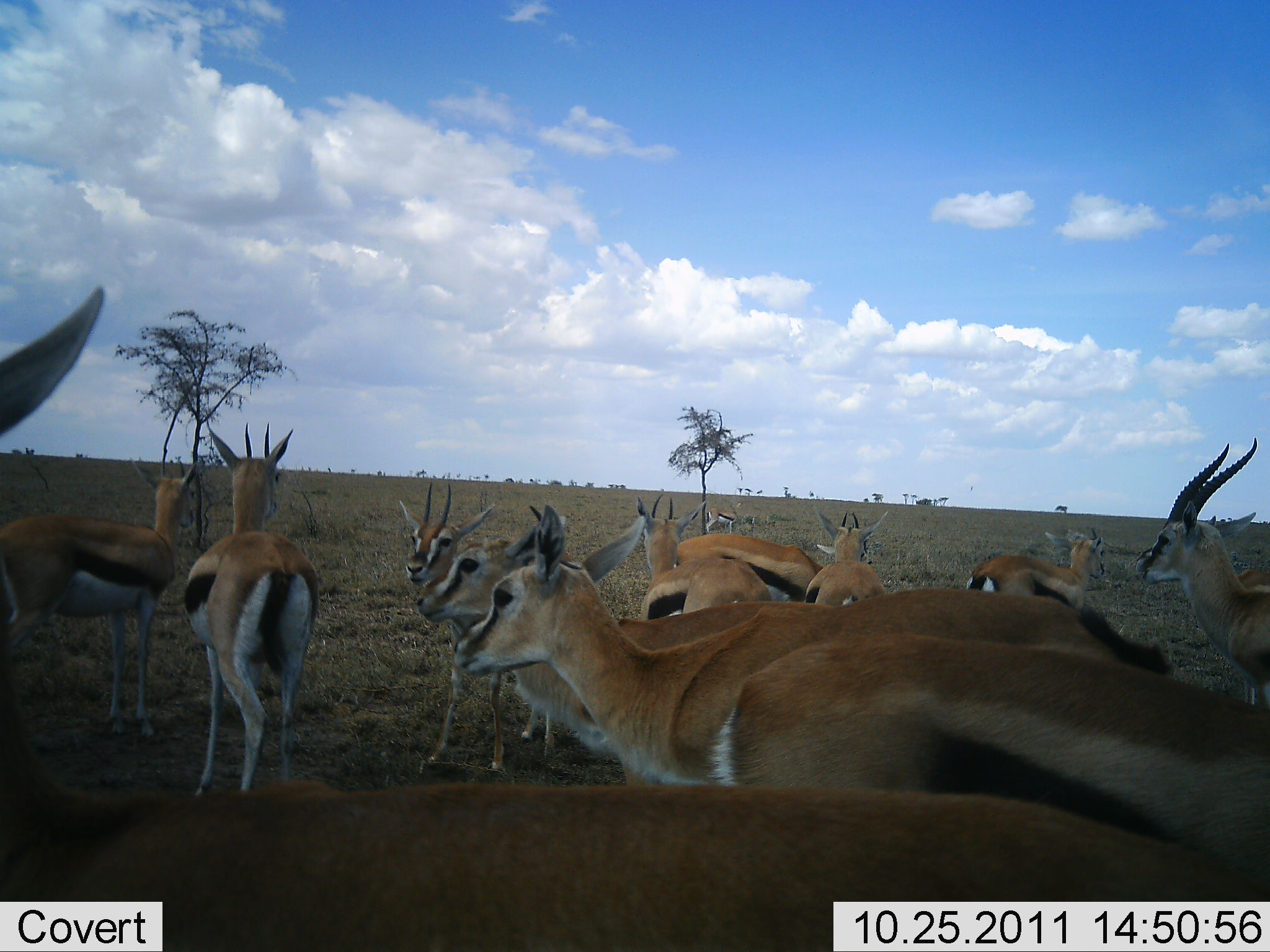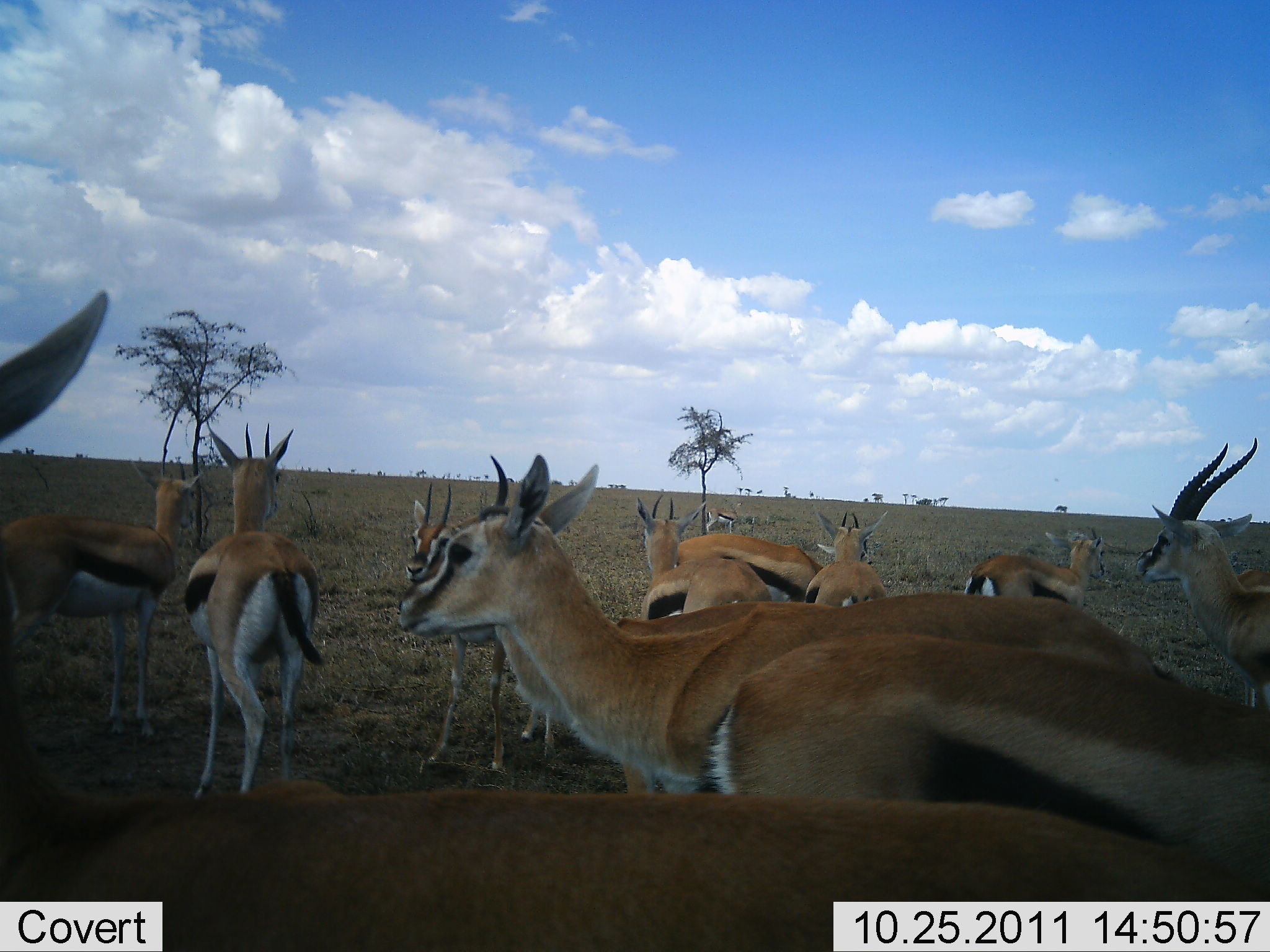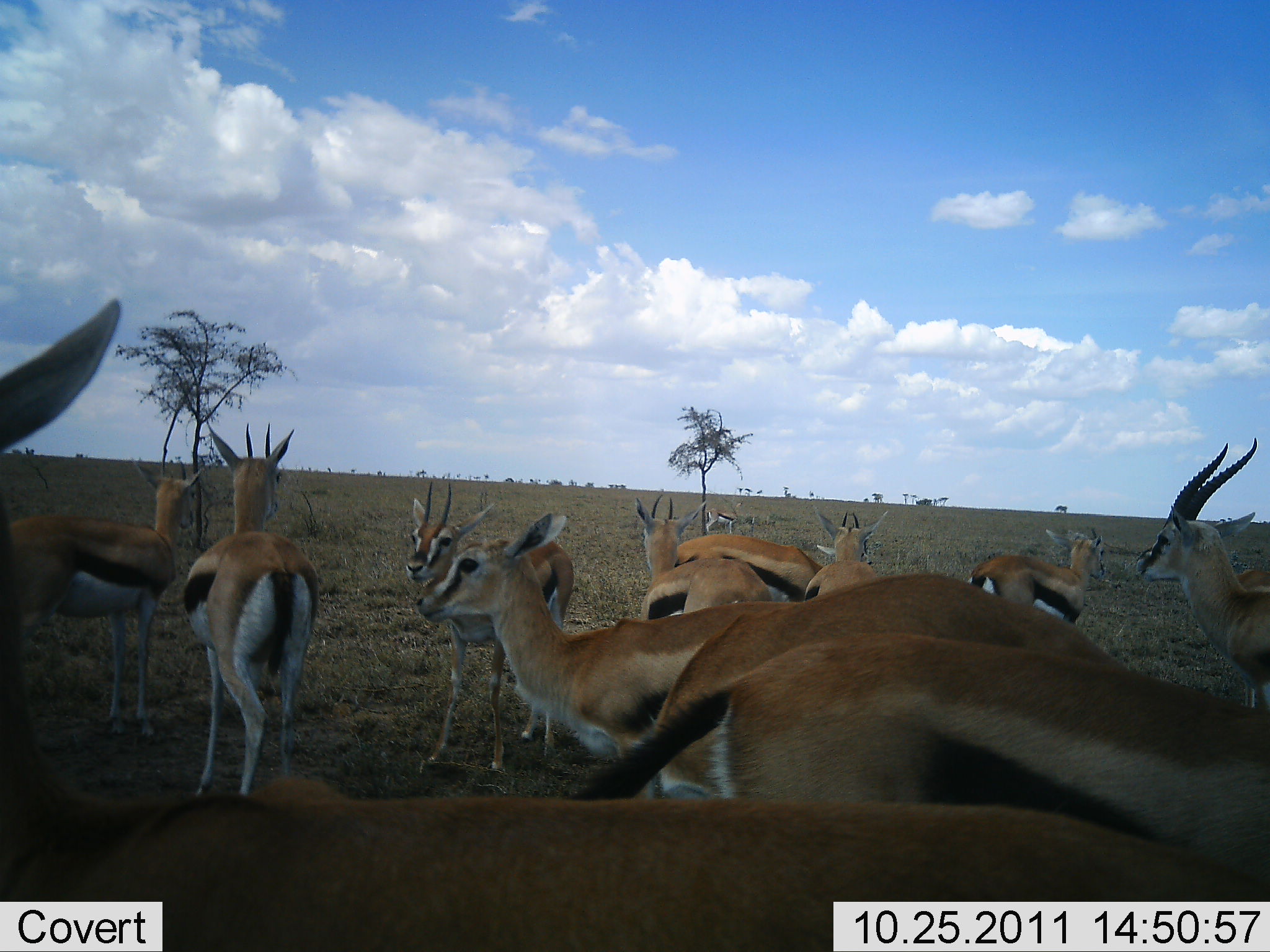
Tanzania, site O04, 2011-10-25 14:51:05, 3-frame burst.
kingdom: Animalia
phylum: Chordata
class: Mammalia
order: Artiodactyla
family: Bovidae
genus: Eudorcas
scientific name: Eudorcas thomsonii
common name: thomson's gazelle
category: gazellethomsons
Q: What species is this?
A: Gazellethomsons (thomson's gazelle) (Eudorcas thomsonii).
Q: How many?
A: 11-50.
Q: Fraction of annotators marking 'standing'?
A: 100%.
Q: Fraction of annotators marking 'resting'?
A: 0%.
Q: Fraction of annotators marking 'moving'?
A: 0%.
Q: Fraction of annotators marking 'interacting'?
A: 0%.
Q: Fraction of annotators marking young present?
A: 8%.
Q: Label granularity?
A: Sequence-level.